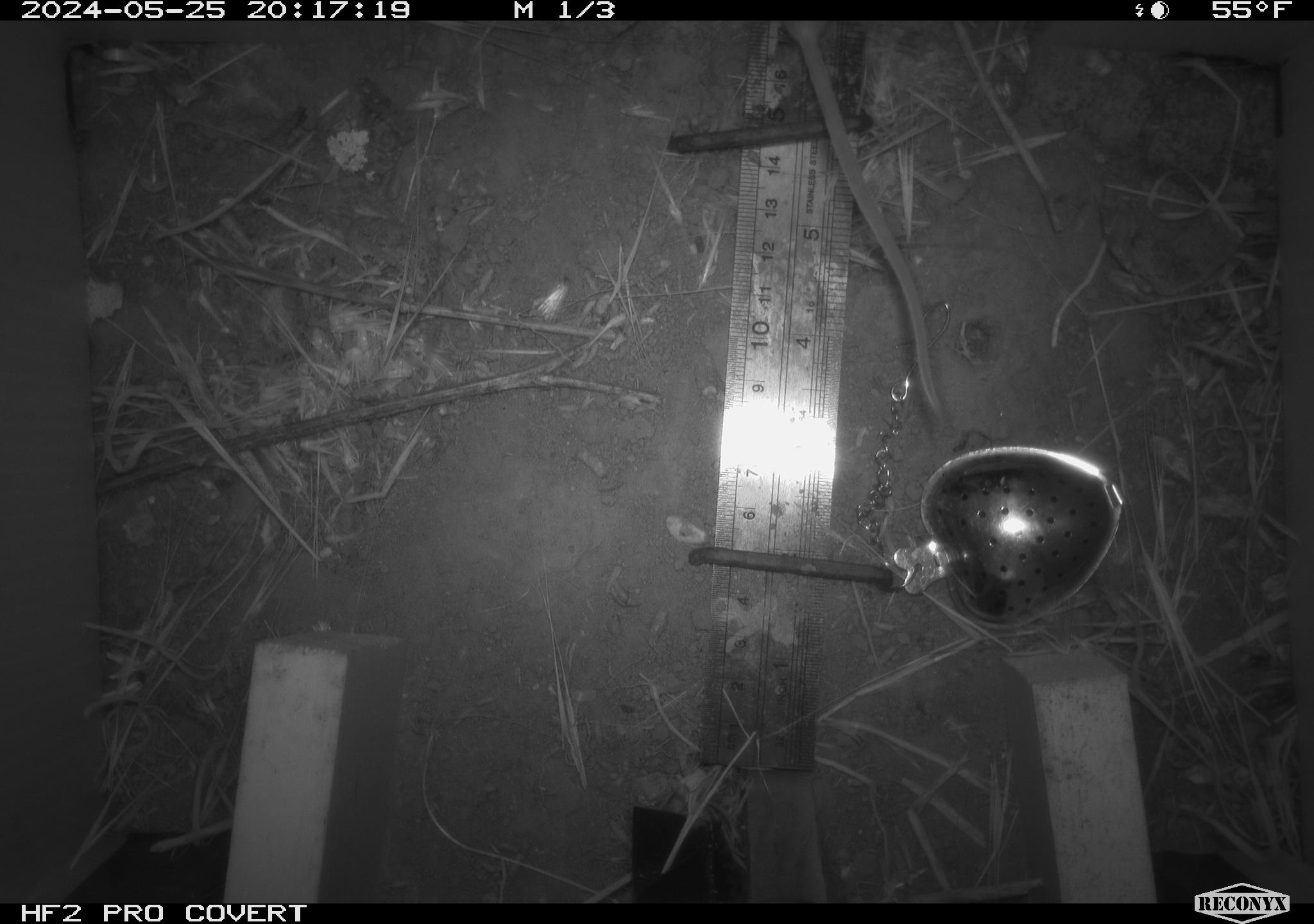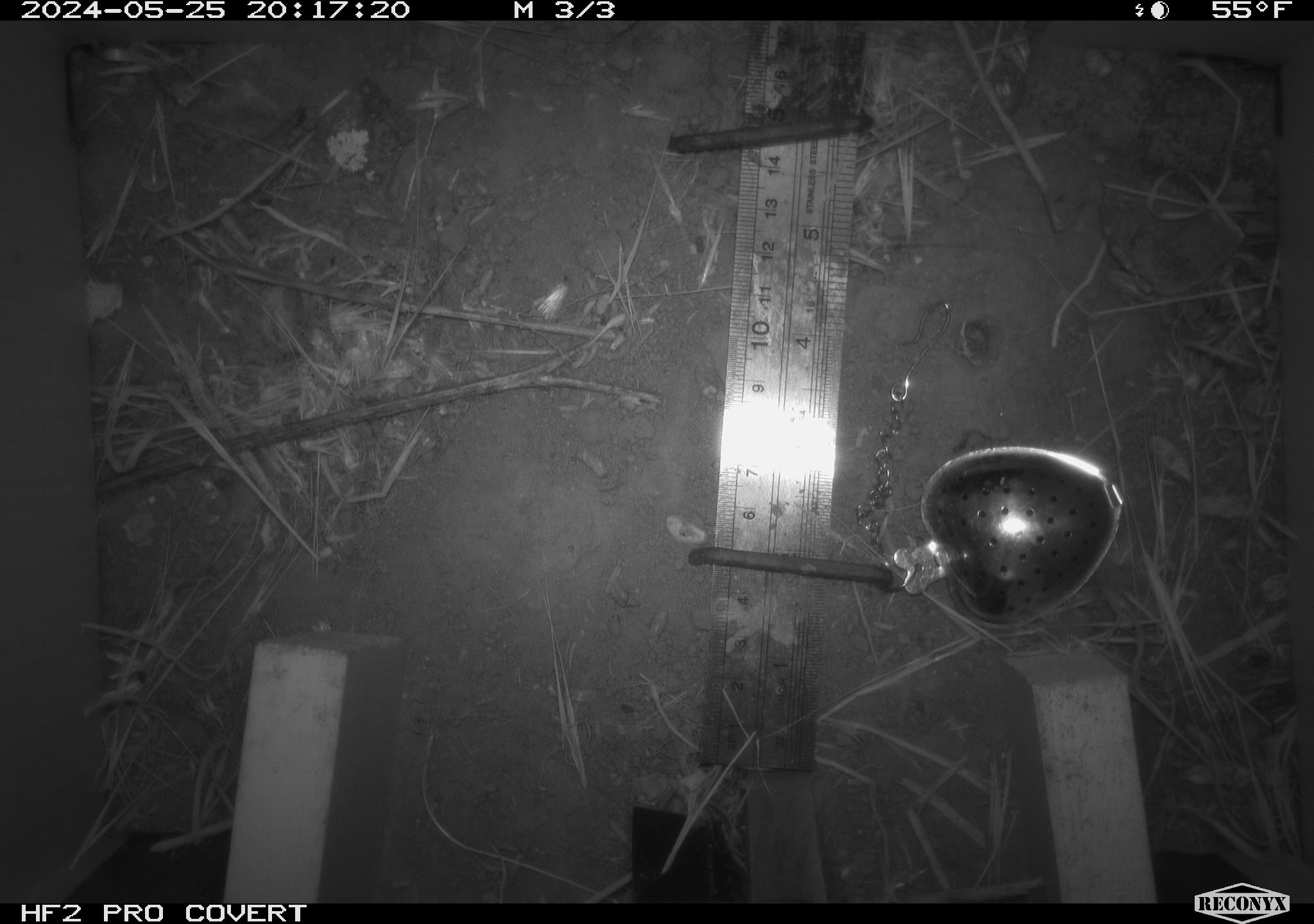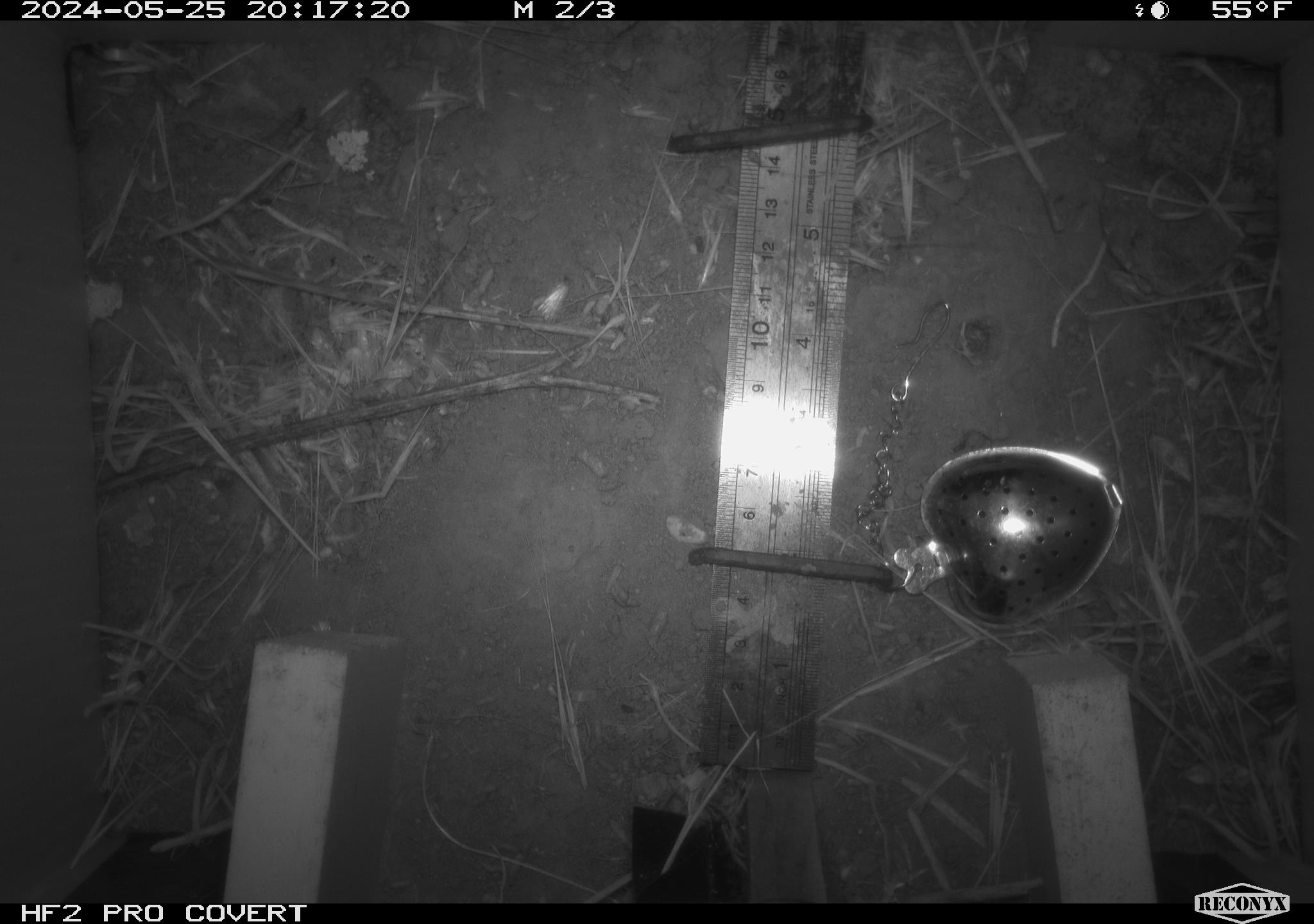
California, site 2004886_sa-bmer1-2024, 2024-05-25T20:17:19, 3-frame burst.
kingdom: Animalia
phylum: Chordata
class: Mammalia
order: Rodentia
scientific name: Rodentia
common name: mouse species